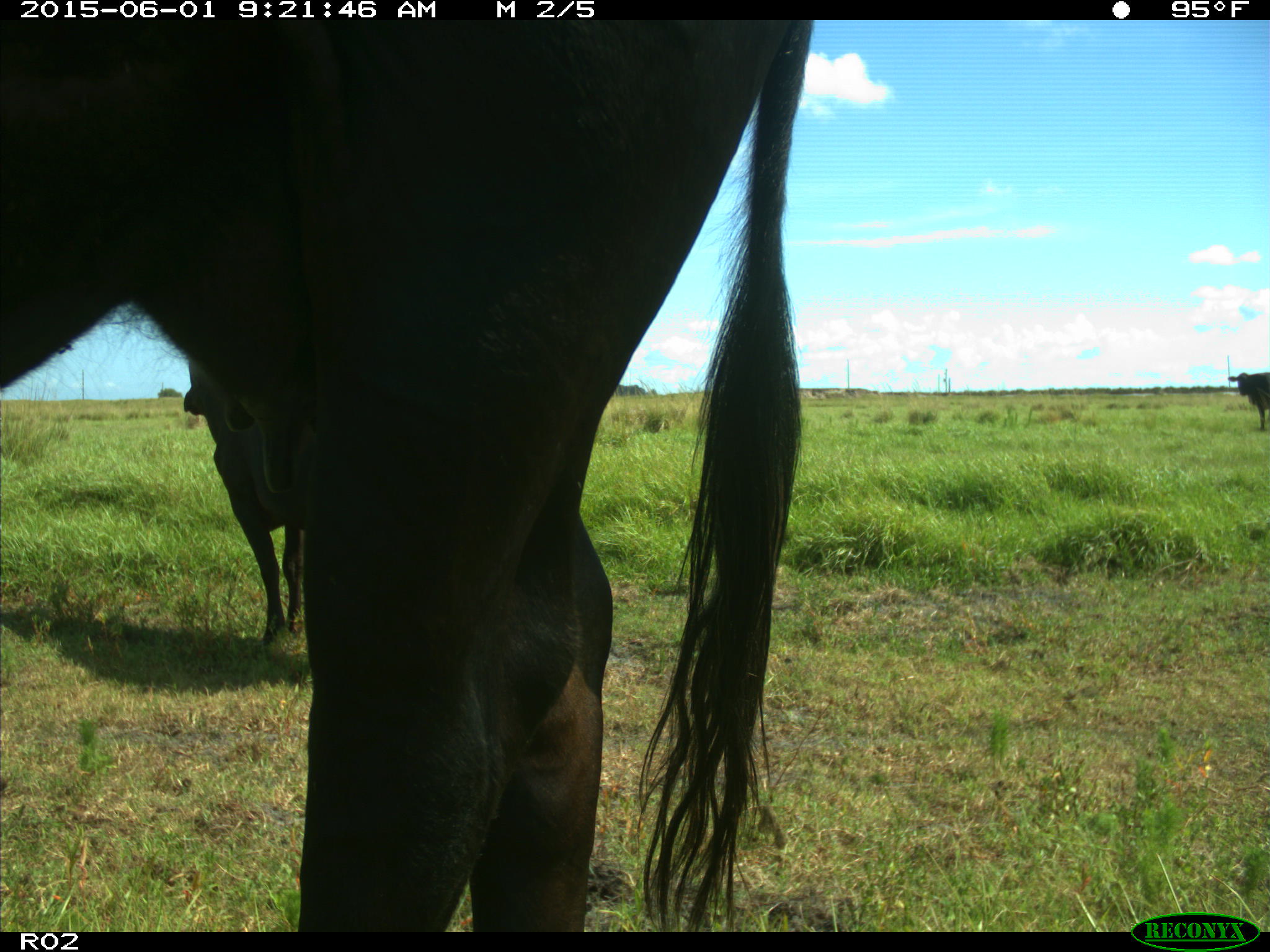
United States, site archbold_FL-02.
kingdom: Animalia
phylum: Chordata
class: Mammalia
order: Artiodactyla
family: Bovidae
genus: Bos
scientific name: Bos taurus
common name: domestic cow